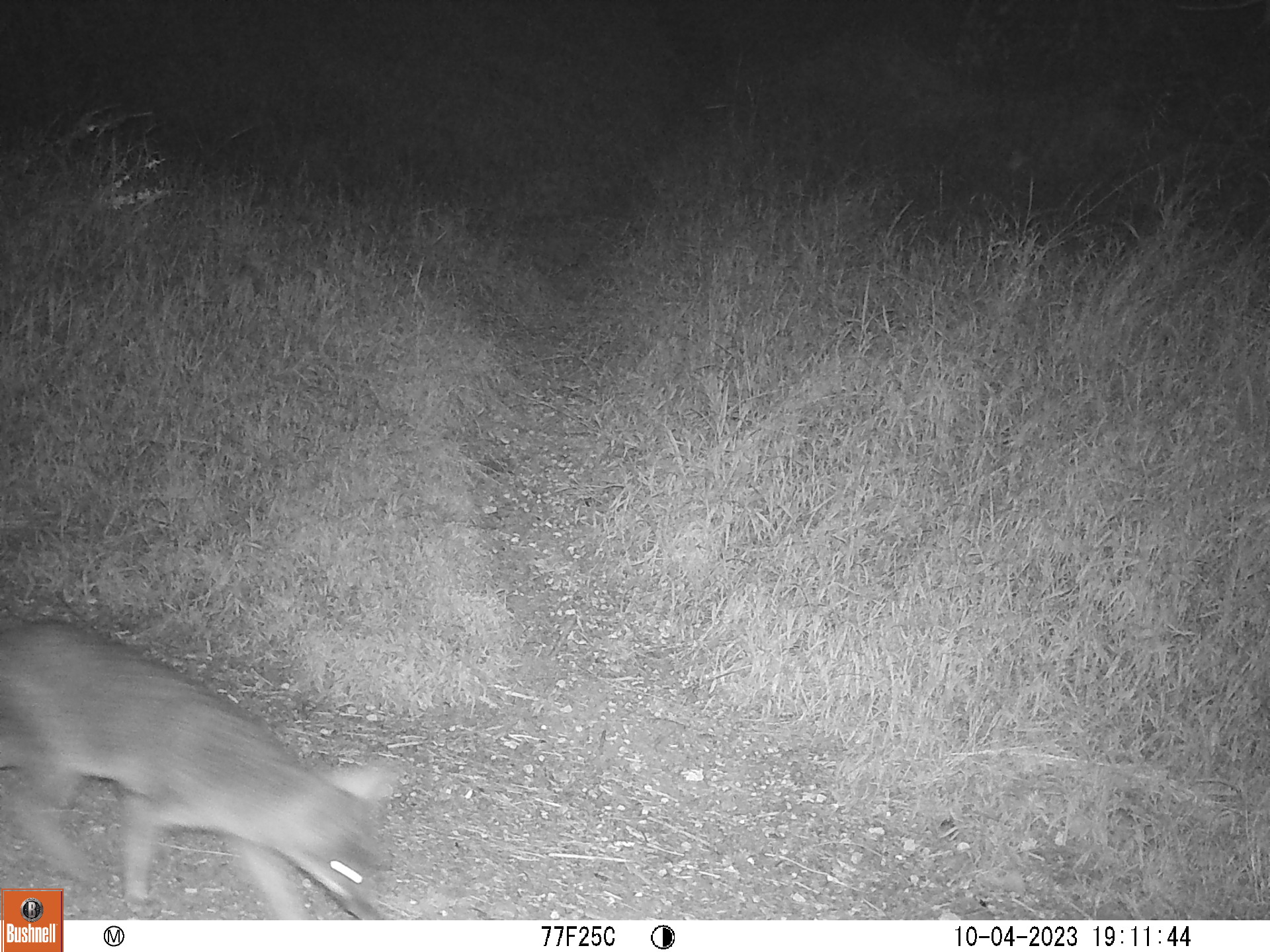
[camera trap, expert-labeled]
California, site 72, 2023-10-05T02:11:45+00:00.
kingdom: Animalia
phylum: Chordata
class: Mammalia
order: Carnivora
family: Canidae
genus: Urocyon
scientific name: Urocyon cinereoargenteus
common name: gray fox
Gray fox (Urocyon cinereoargenteus).